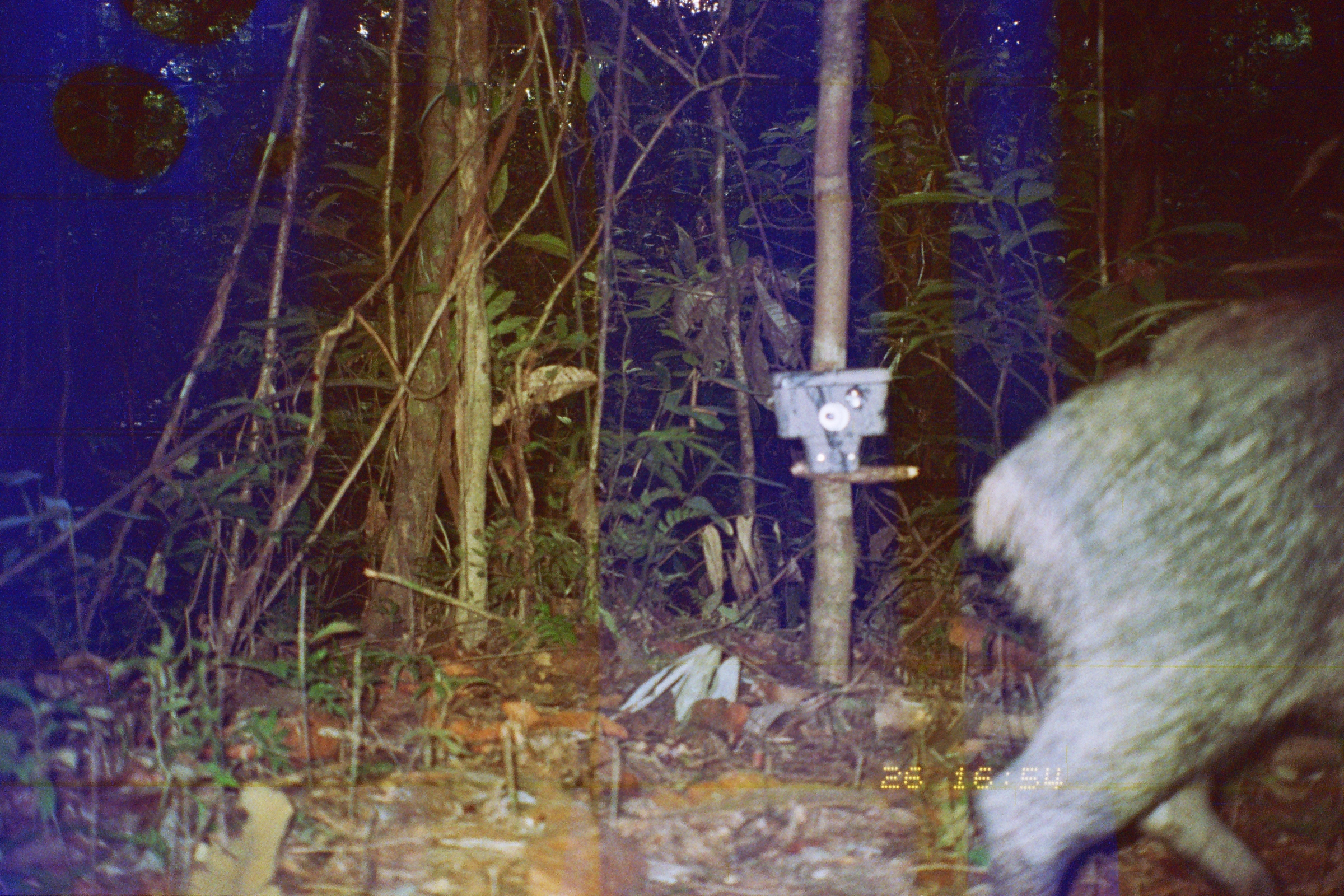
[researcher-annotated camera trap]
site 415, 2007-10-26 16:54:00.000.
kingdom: Animalia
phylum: Chordata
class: Mammalia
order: Artiodactyla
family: Tayassuidae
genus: Tayassu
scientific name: Tayassu pecari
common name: white-lipped peccary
Tayassu pecari (white-lipped peccary).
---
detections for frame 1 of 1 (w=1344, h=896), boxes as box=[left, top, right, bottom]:
tayassu pecari: box=[969, 288, 1340, 893]